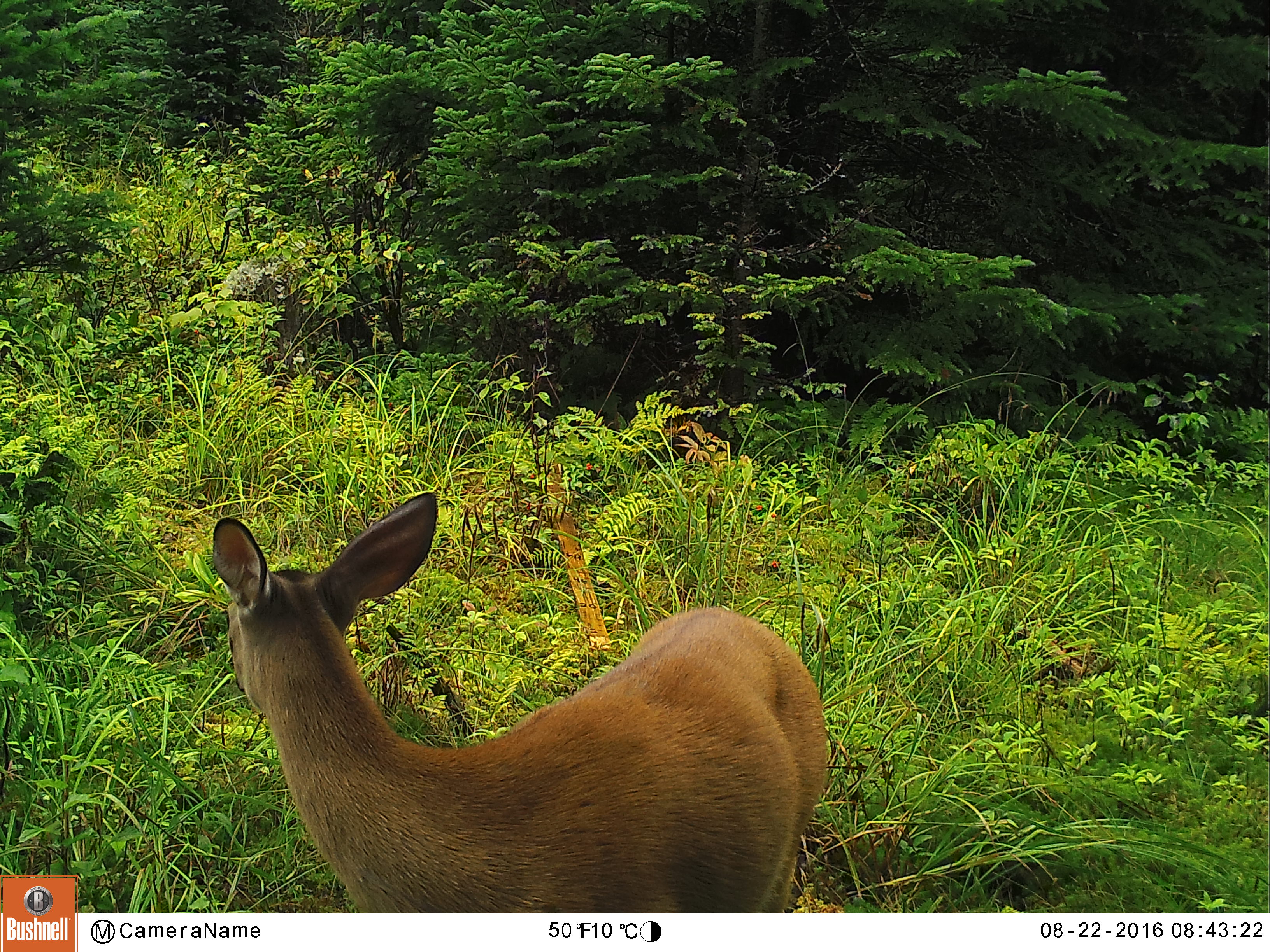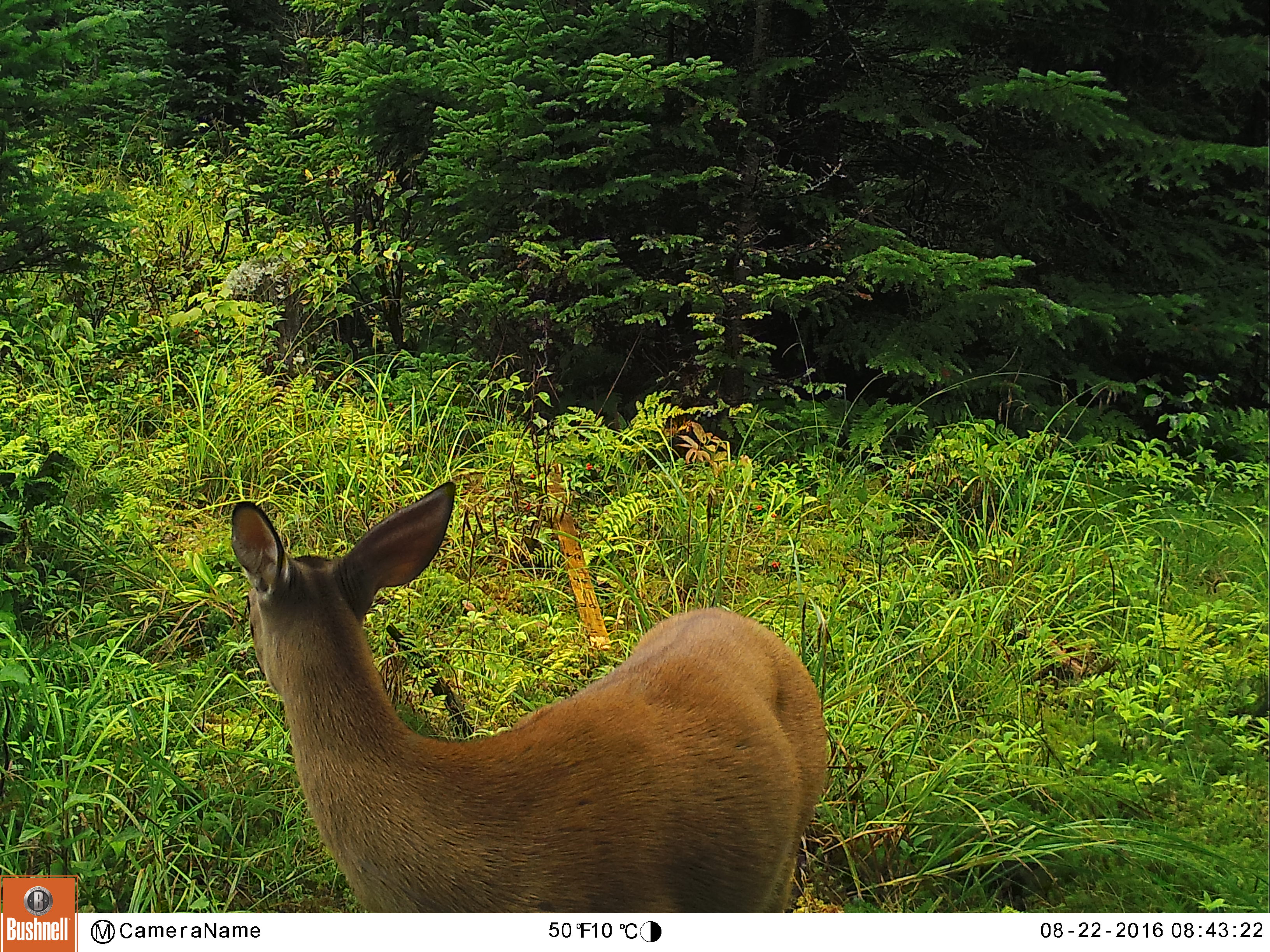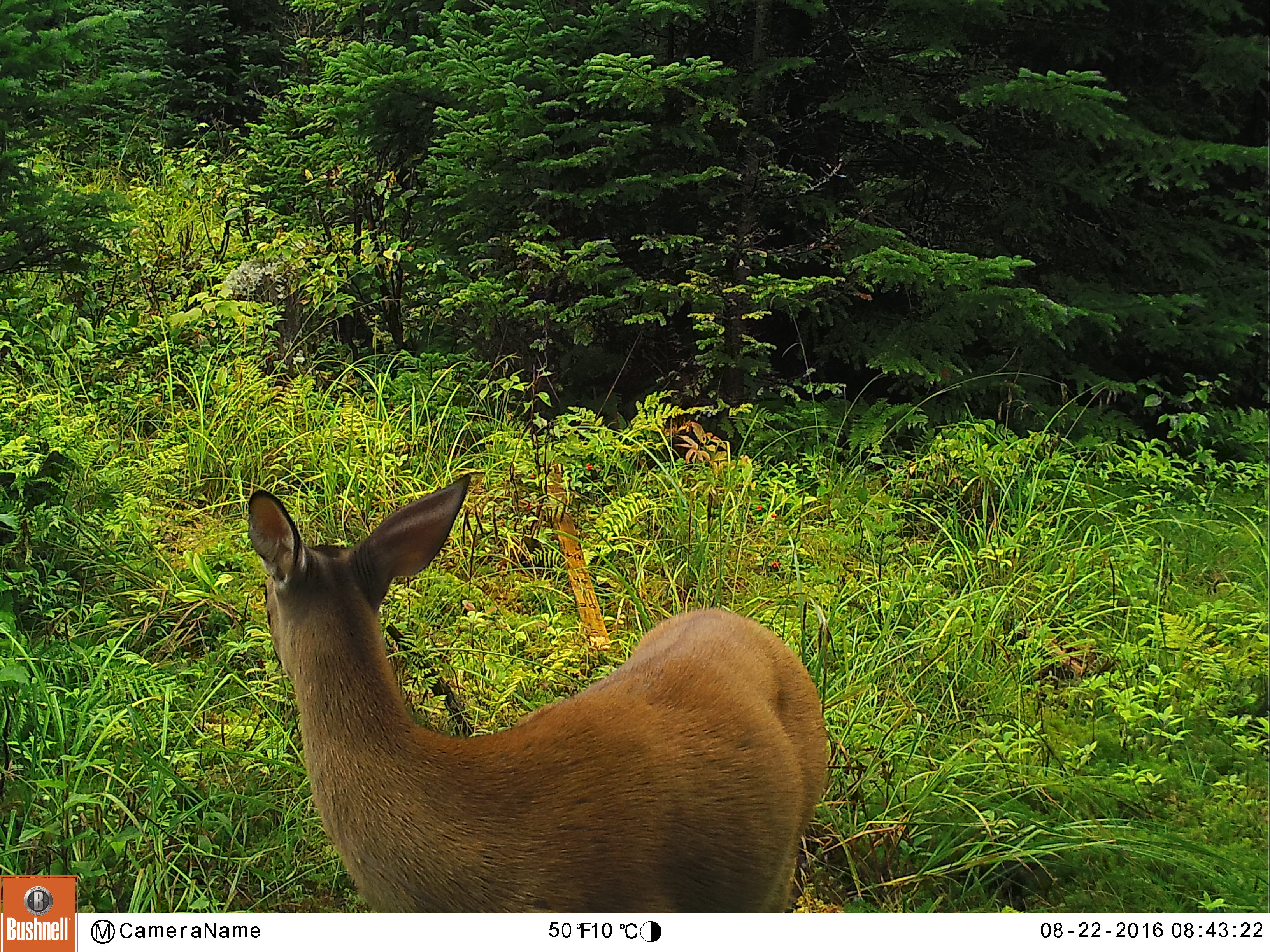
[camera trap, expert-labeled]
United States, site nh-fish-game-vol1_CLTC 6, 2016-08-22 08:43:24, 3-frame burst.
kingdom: Animalia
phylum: Chordata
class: Mammalia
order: Artiodactyla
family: Cervidae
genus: Odocoileus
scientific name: Odocoileus virginianus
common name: white-tailed deer